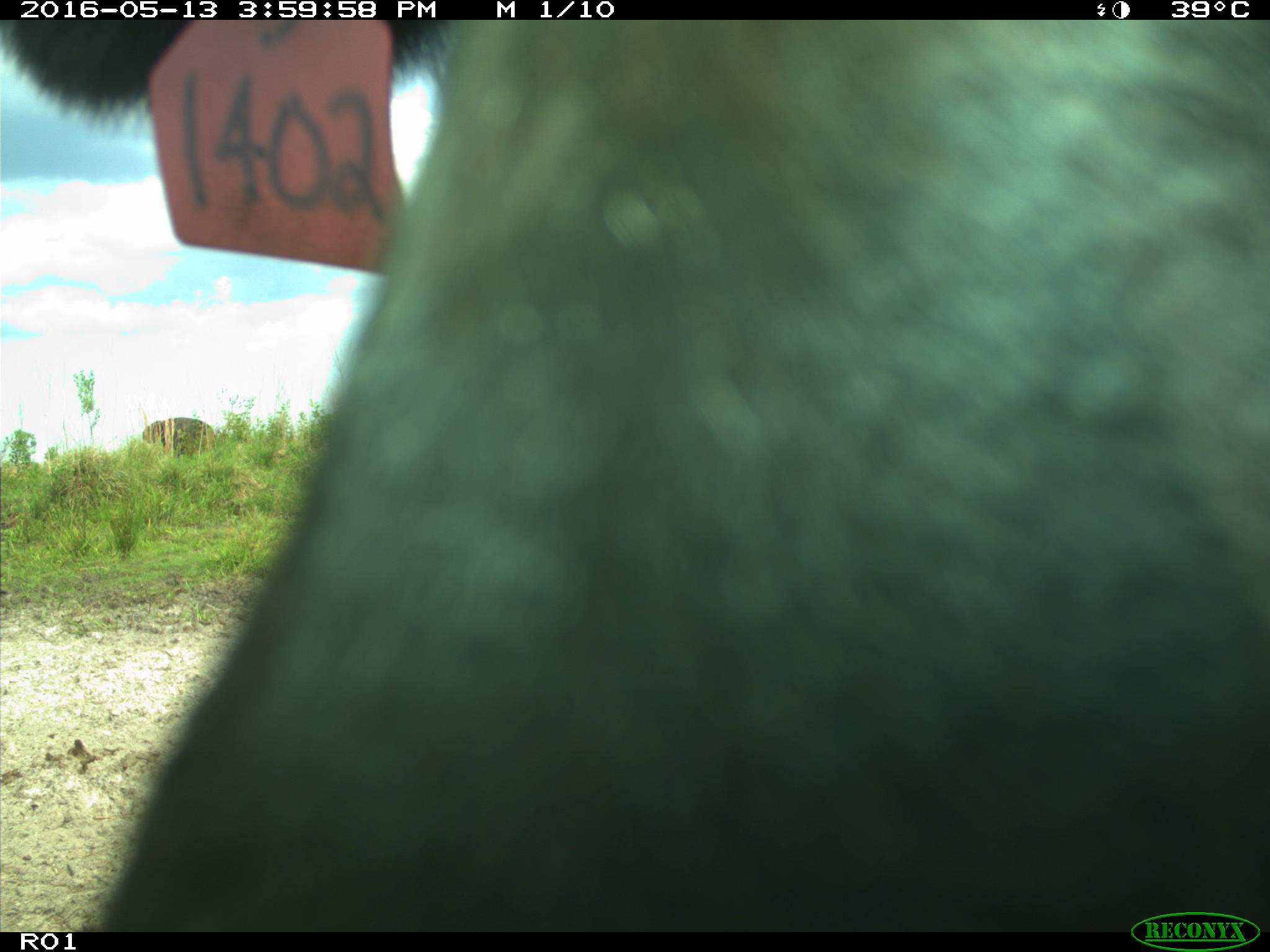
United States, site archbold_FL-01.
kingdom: Animalia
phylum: Chordata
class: Mammalia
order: Artiodactyla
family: Bovidae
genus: Bos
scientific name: Bos taurus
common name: domestic cow